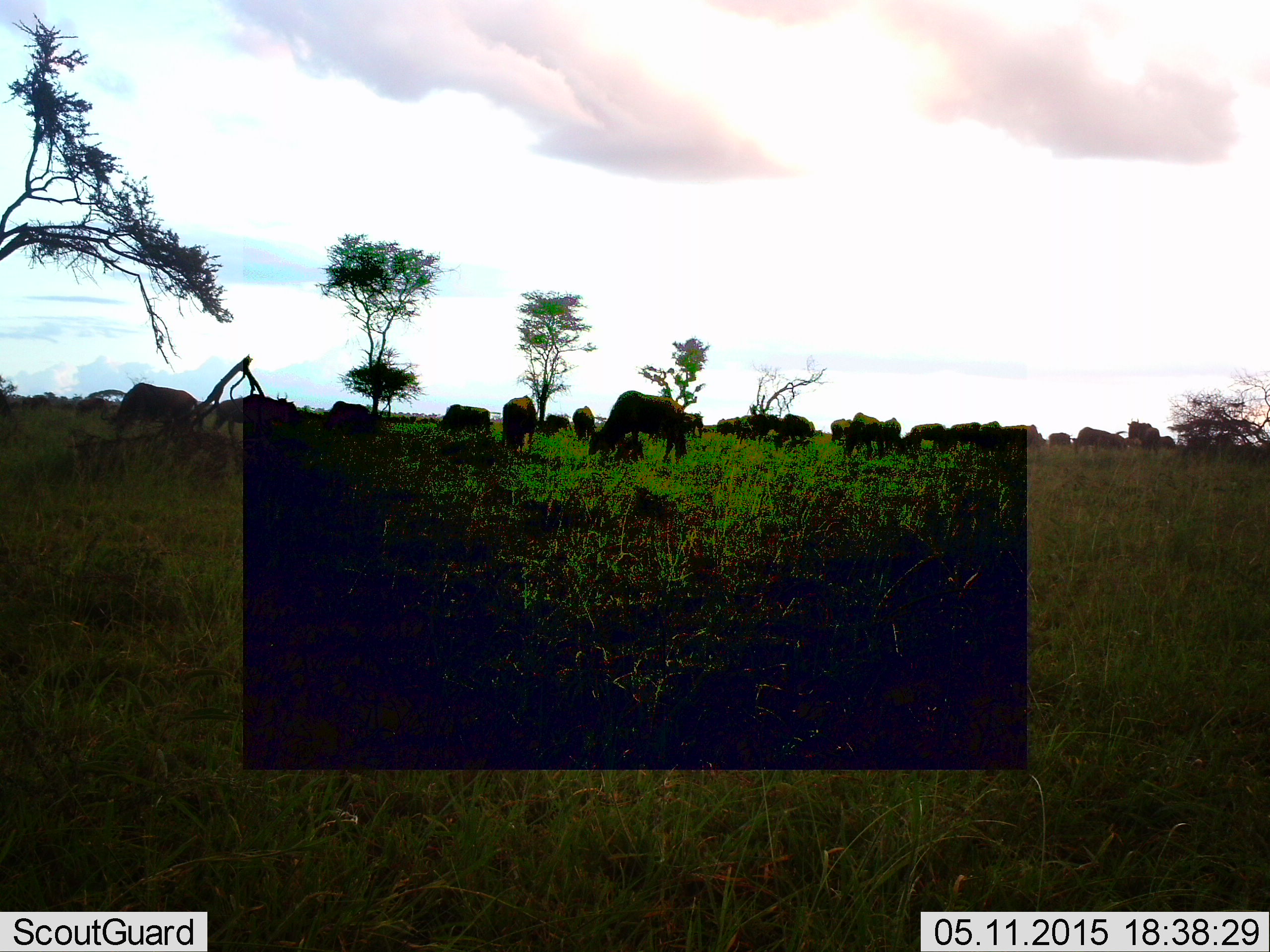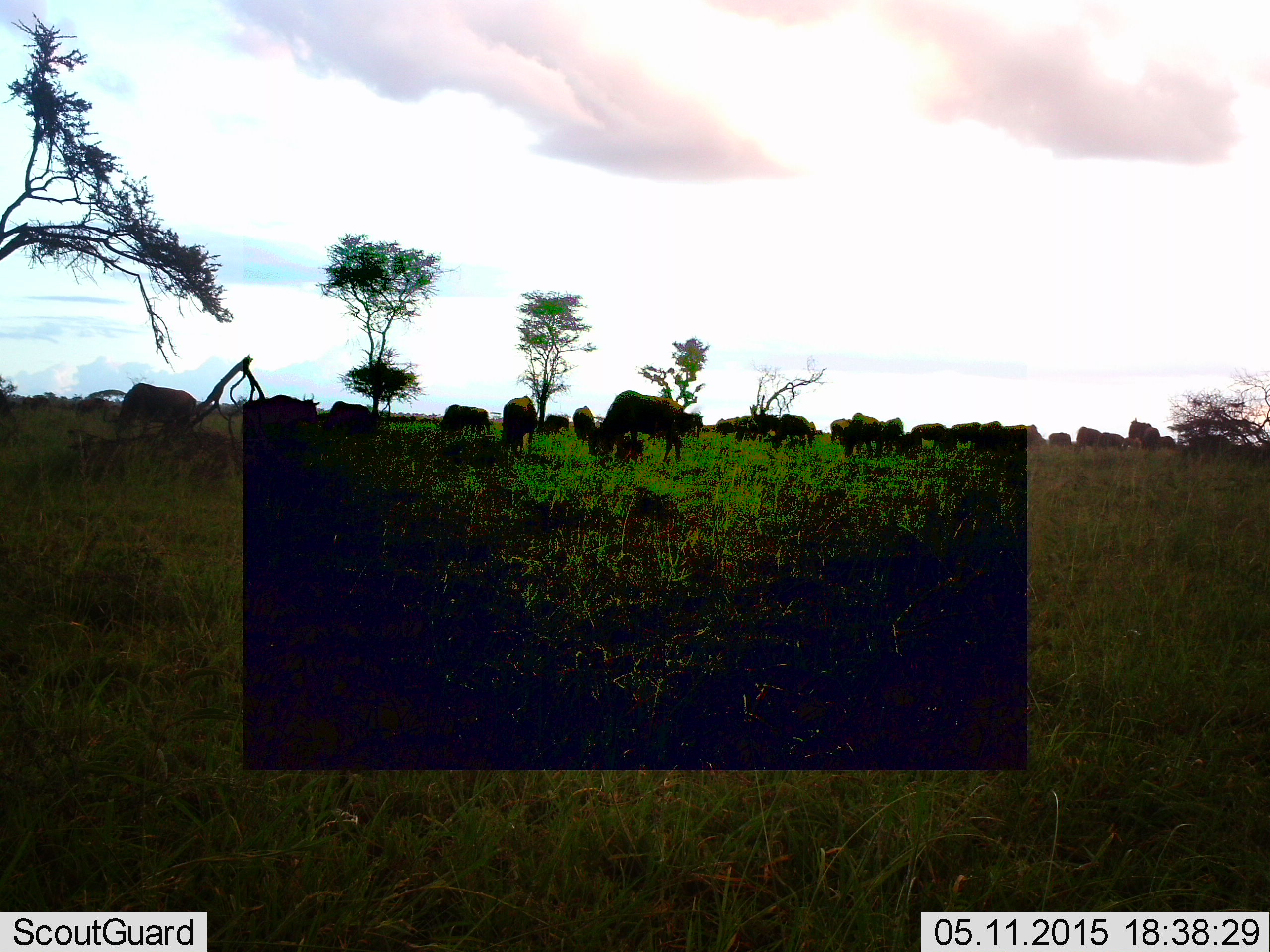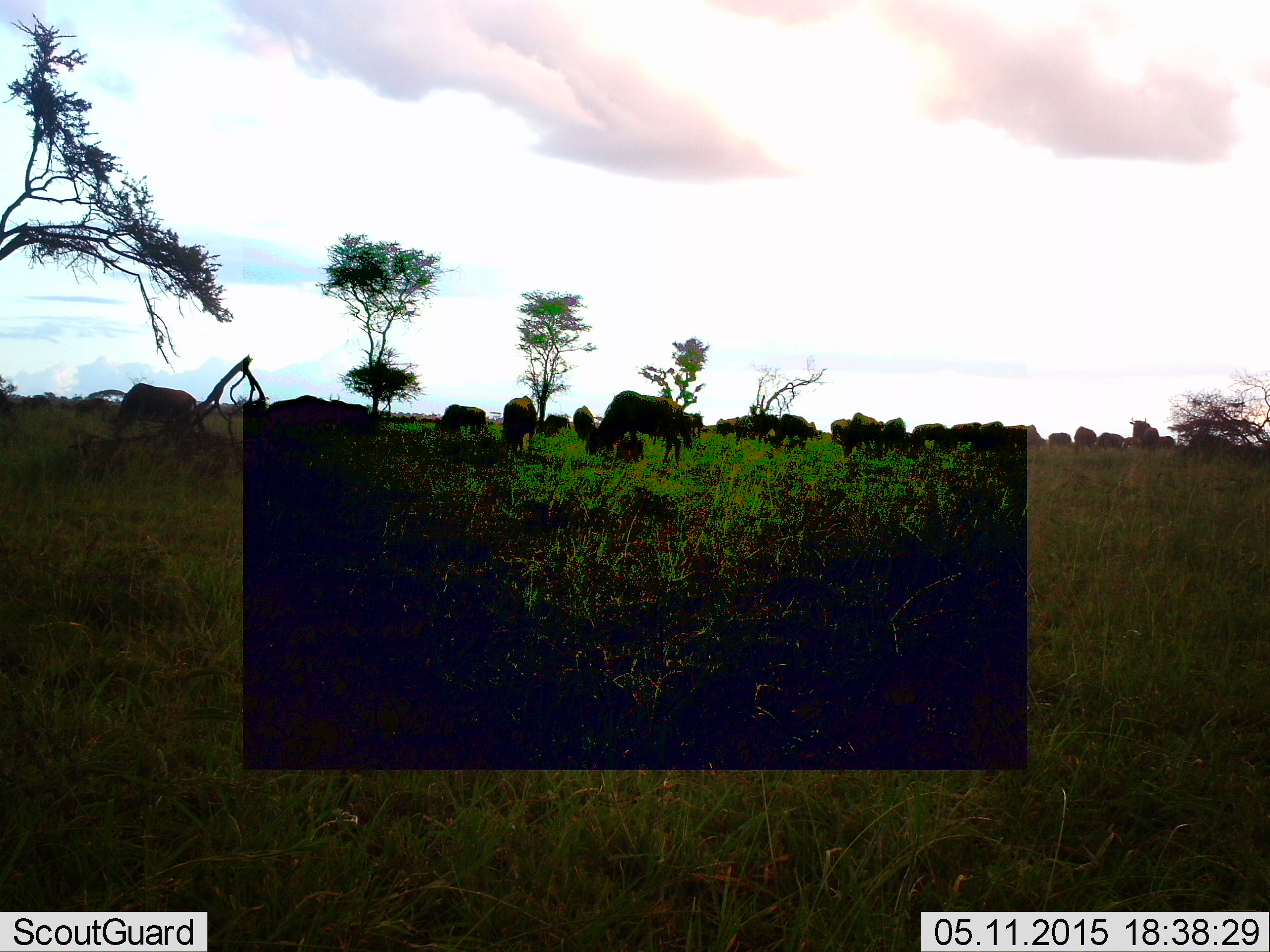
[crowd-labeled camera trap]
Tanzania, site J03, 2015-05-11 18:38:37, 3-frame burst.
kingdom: Animalia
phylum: Chordata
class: Mammalia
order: Artiodactyla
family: Bovidae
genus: Connochaetes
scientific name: Connochaetes taurinus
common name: blue wildebeest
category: wildebeest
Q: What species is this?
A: Wildebeest (blue wildebeest) (Connochaetes taurinus).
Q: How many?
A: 11-50.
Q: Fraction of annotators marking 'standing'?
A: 50%.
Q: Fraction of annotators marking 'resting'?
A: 10%.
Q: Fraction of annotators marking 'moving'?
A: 70%.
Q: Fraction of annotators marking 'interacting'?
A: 0%.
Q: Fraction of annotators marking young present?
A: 10%.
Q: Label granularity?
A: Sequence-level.